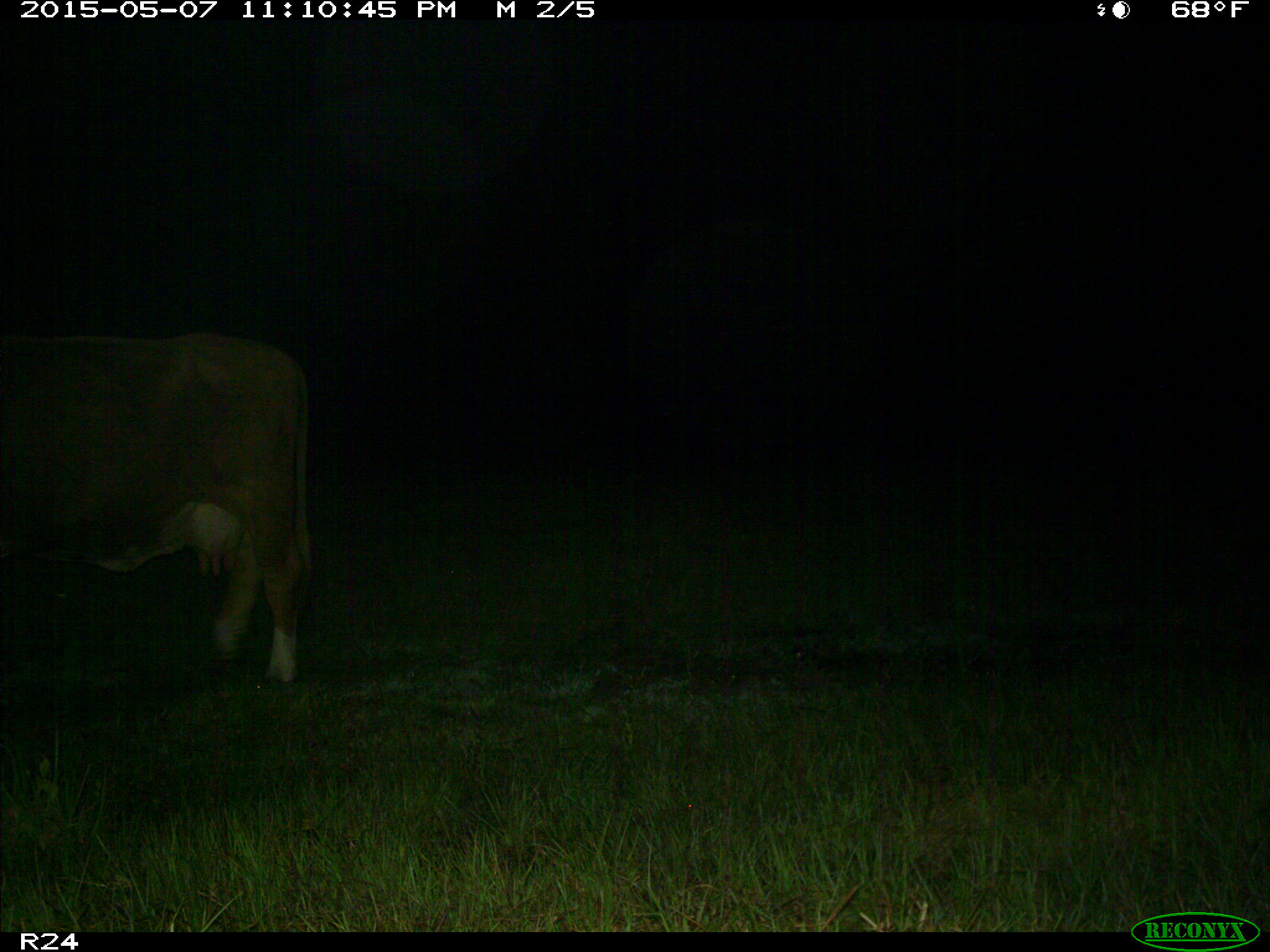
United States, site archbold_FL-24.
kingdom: Animalia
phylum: Chordata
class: Mammalia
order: Artiodactyla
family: Bovidae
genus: Bos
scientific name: Bos taurus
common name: domestic cow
Bos taurus (domestic cow).